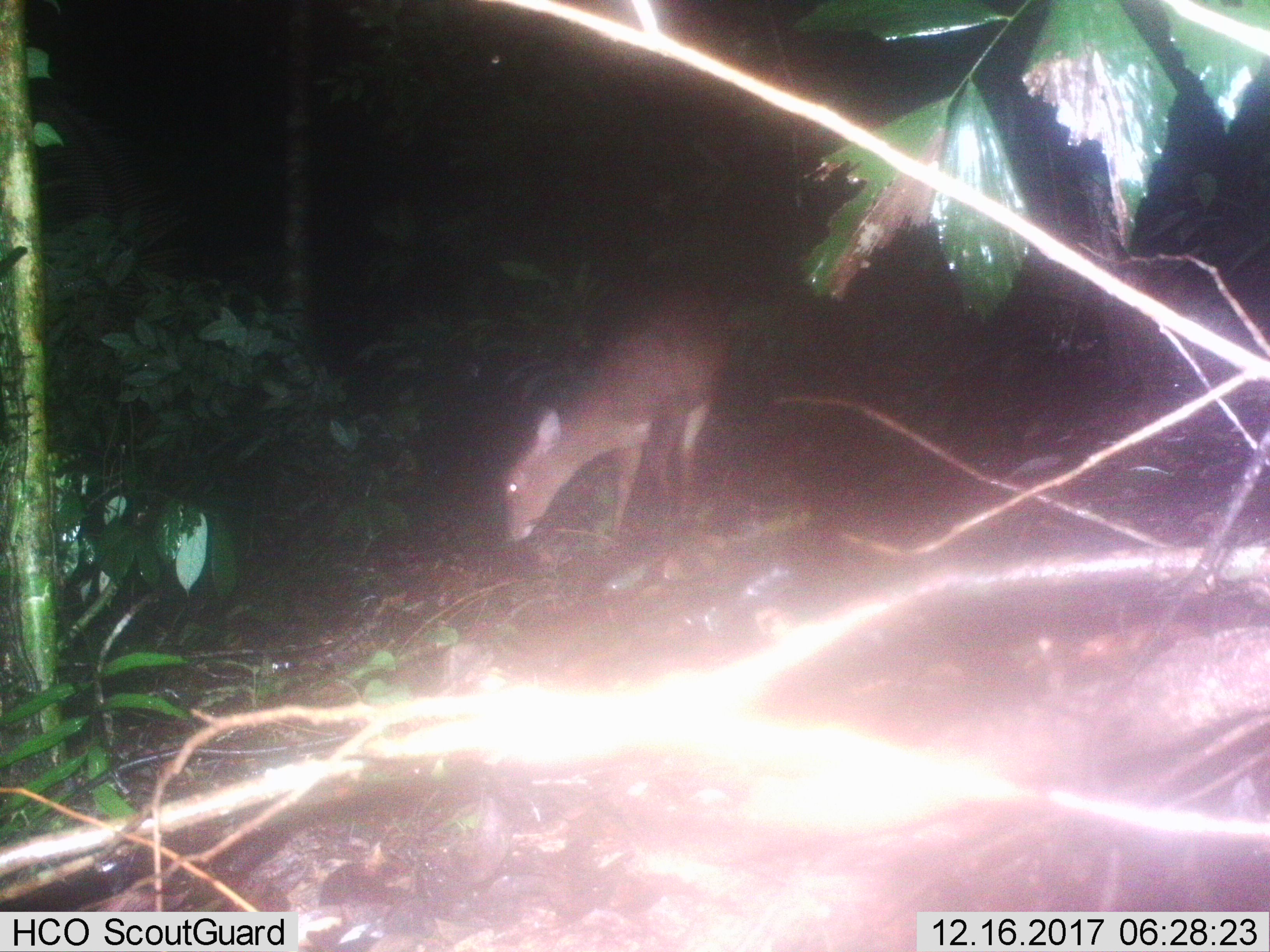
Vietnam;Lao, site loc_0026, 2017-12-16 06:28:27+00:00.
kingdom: Animalia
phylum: Chordata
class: Mammalia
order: Artiodactyla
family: Cervidae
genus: Muntiacus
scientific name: Muntiacus vuquangensis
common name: large-antlered muntjac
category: large antlered muntjac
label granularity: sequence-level